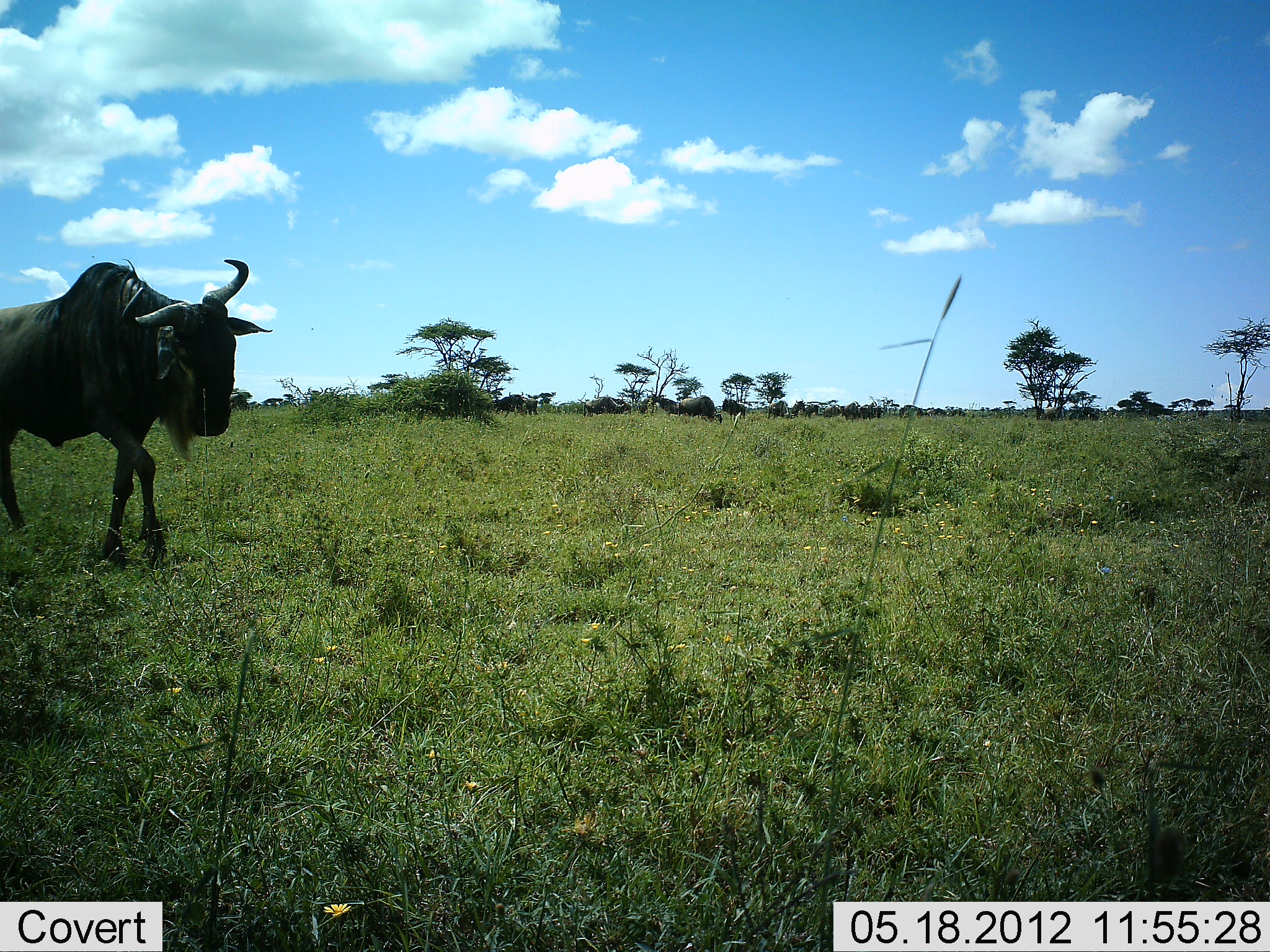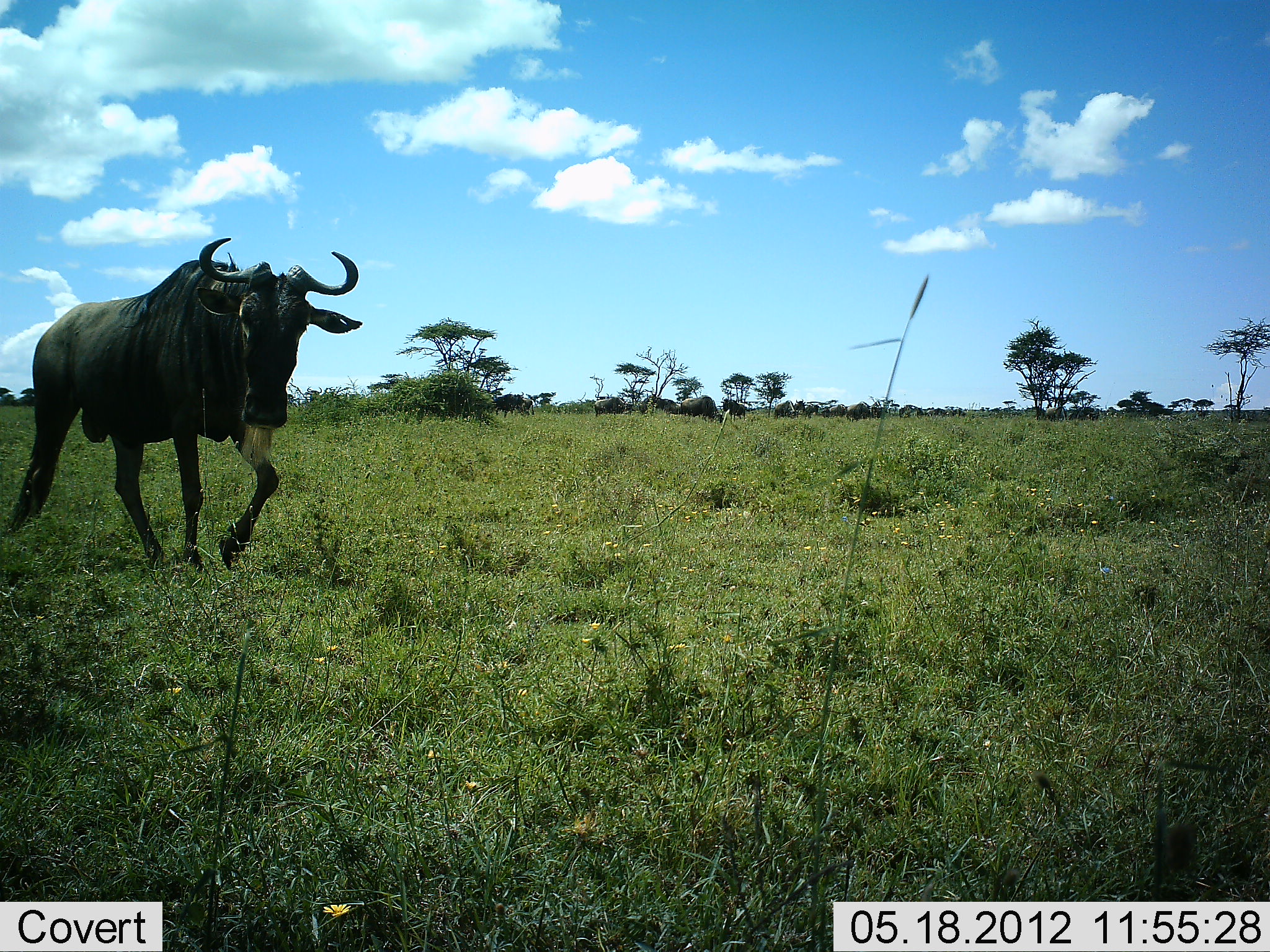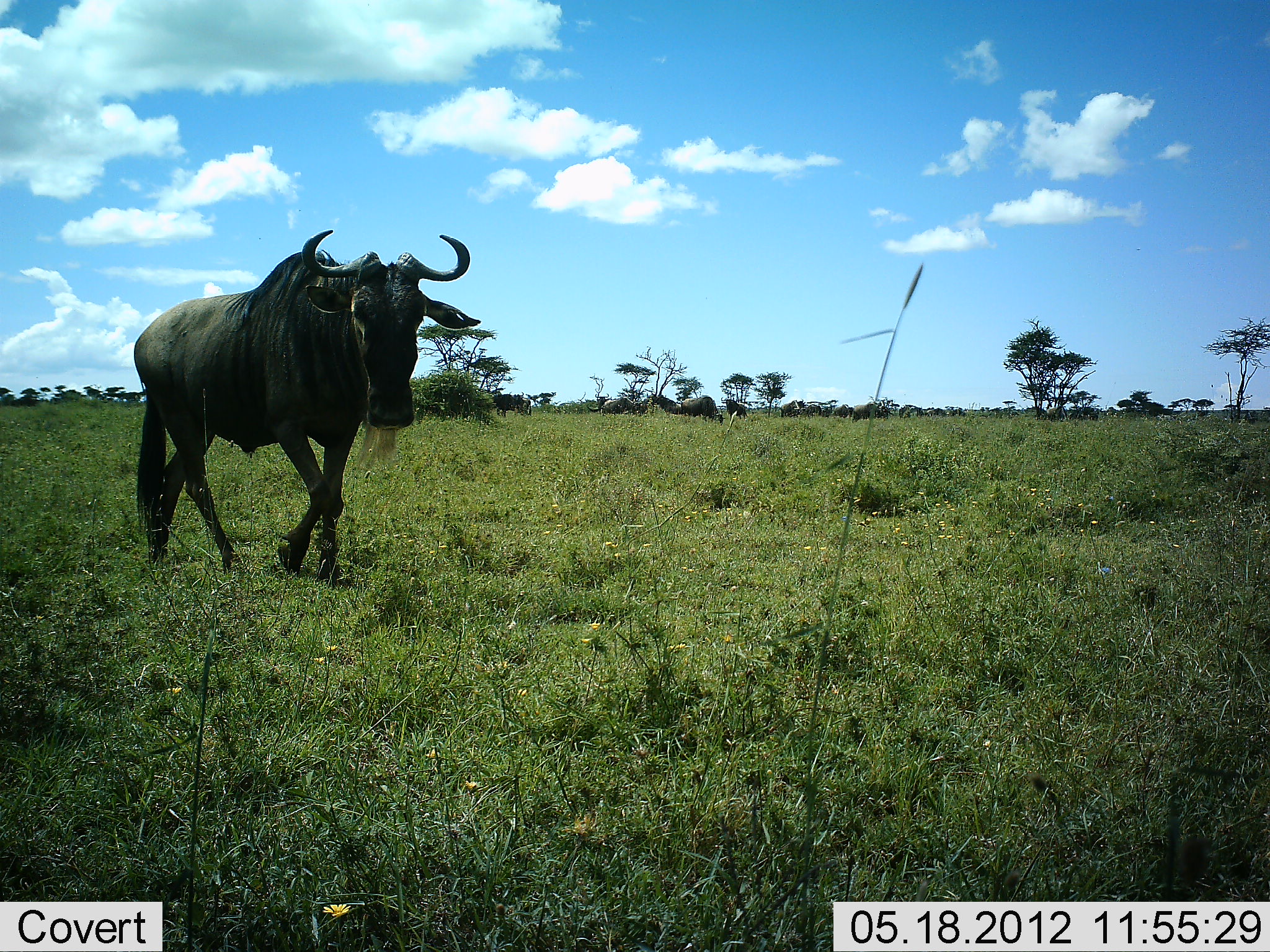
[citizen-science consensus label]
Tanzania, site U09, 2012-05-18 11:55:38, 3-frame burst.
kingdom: Animalia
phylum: Chordata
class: Mammalia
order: Artiodactyla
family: Bovidae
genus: Connochaetes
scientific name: Connochaetes taurinus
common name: blue wildebeest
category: wildebeest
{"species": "wildebeest (blue wildebeest) (Connochaetes taurinus)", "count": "1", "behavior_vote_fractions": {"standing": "9%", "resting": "0%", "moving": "100%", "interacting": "0%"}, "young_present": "0%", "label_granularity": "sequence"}